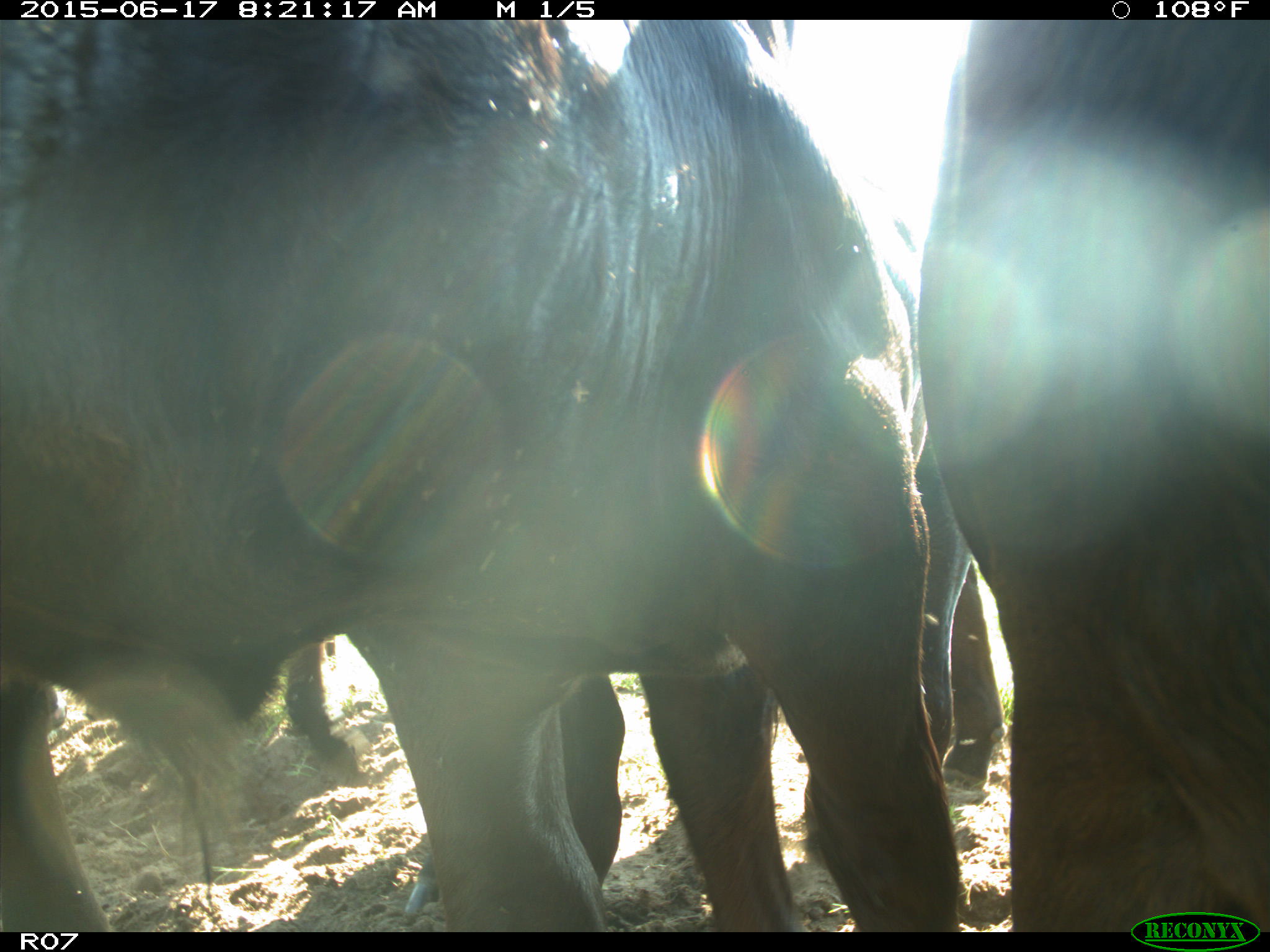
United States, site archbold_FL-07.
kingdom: Animalia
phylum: Chordata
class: Mammalia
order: Artiodactyla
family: Bovidae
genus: Bos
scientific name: Bos taurus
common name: domestic cow